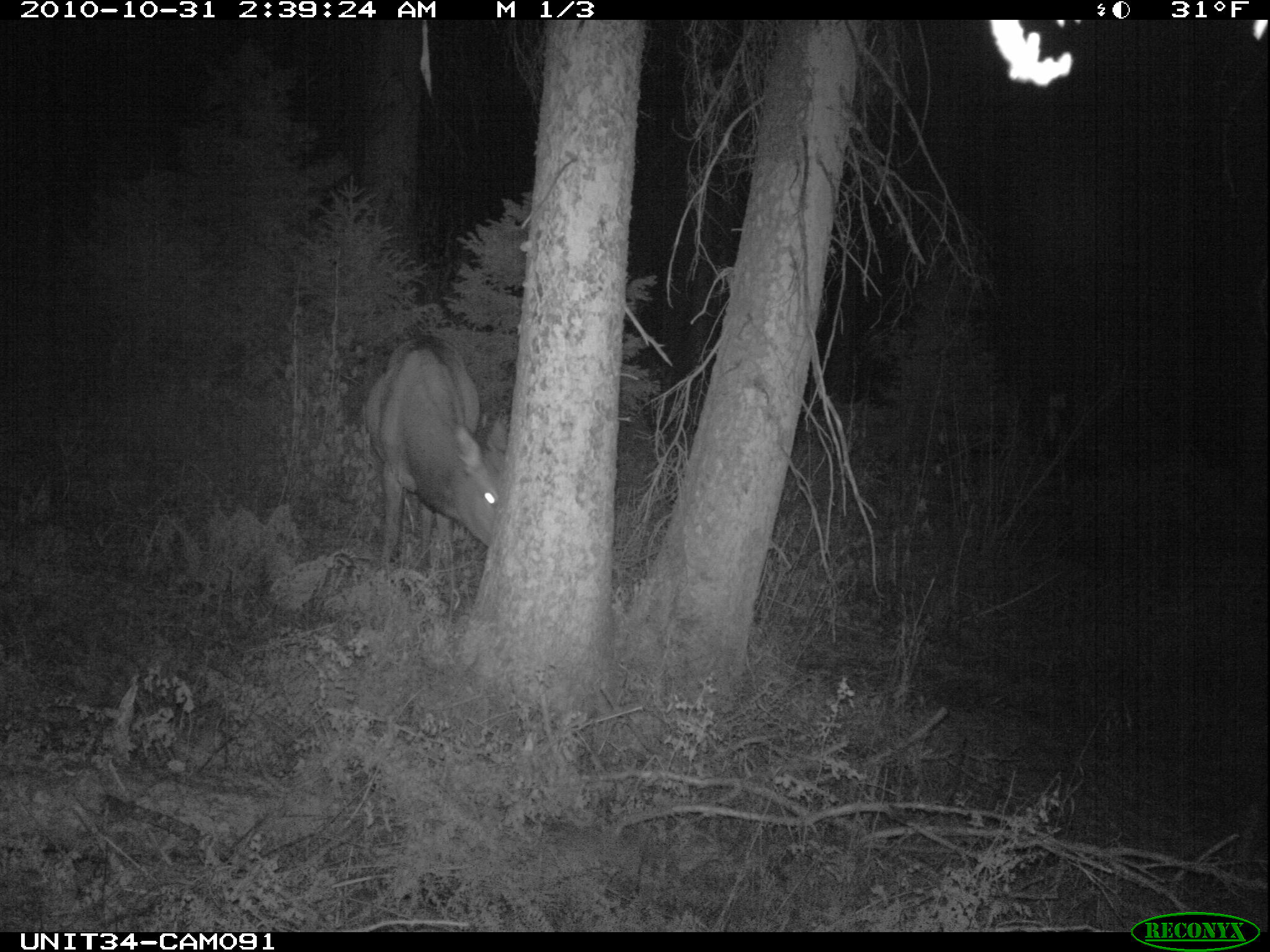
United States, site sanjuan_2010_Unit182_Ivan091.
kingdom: Animalia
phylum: Chordata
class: Mammalia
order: Artiodactyla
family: Cervidae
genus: Cervus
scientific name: Cervus elaphus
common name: red deer